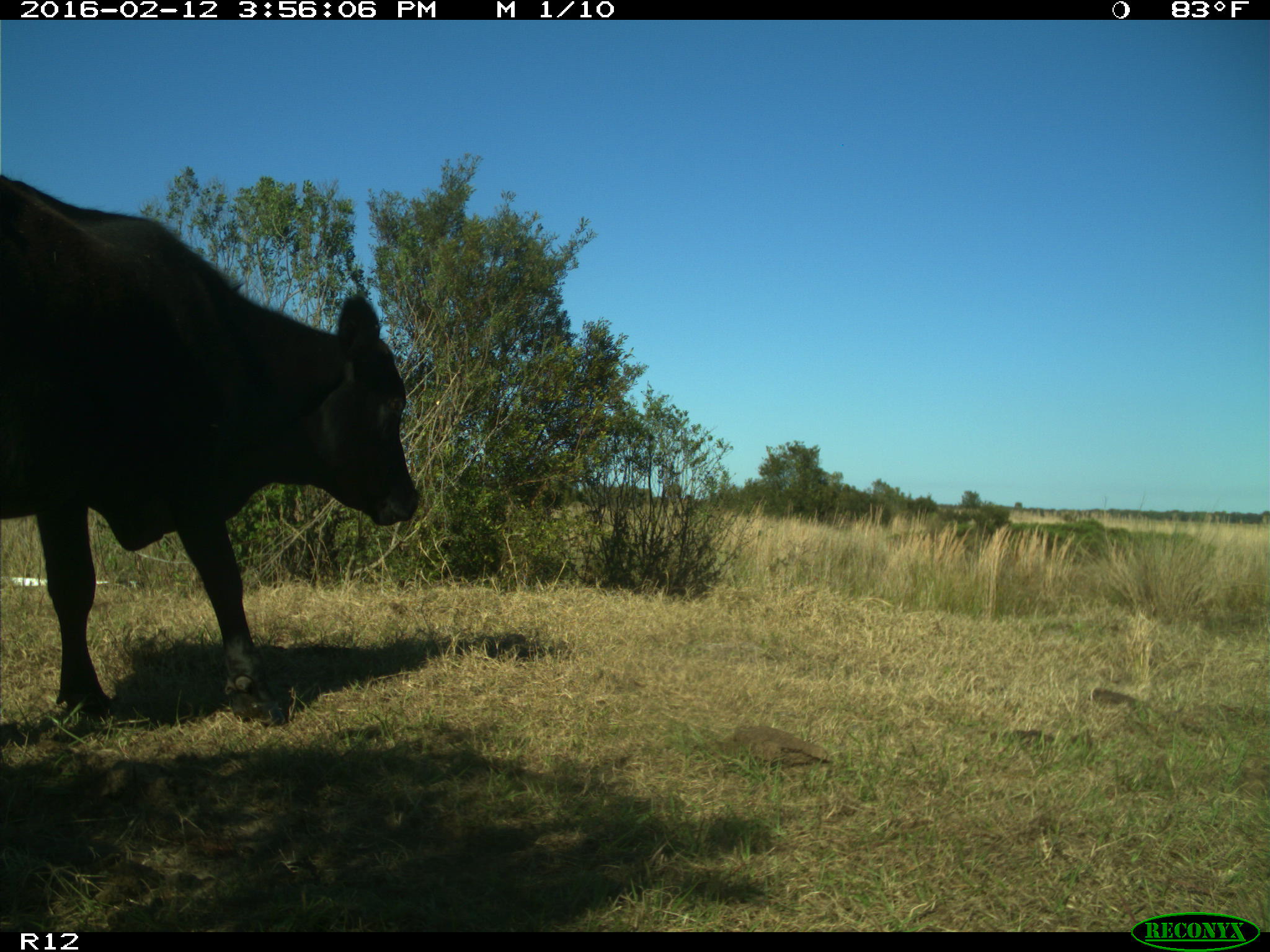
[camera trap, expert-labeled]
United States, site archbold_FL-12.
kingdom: Animalia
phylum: Chordata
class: Mammalia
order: Artiodactyla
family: Bovidae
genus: Bos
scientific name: Bos taurus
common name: domestic cow